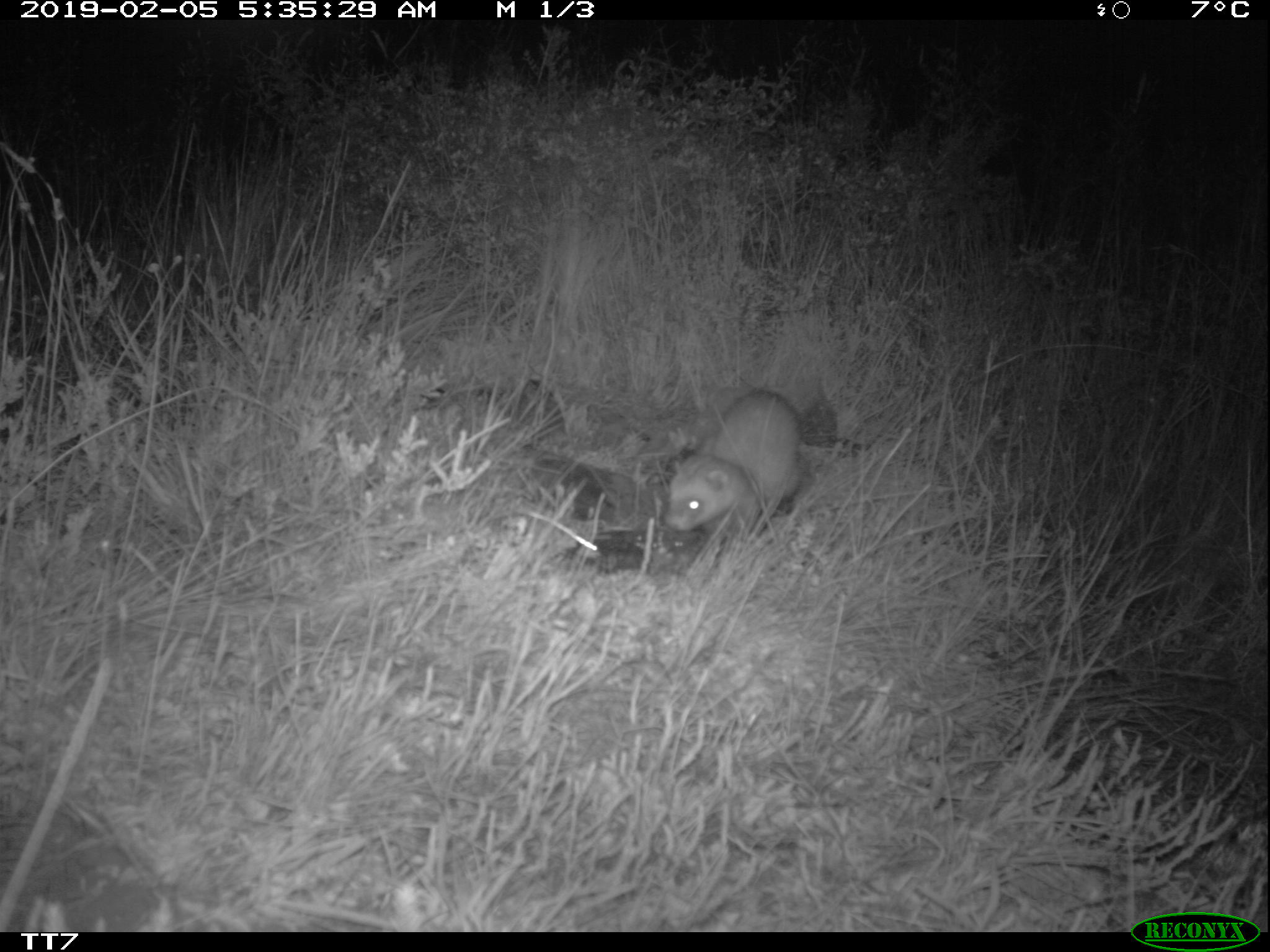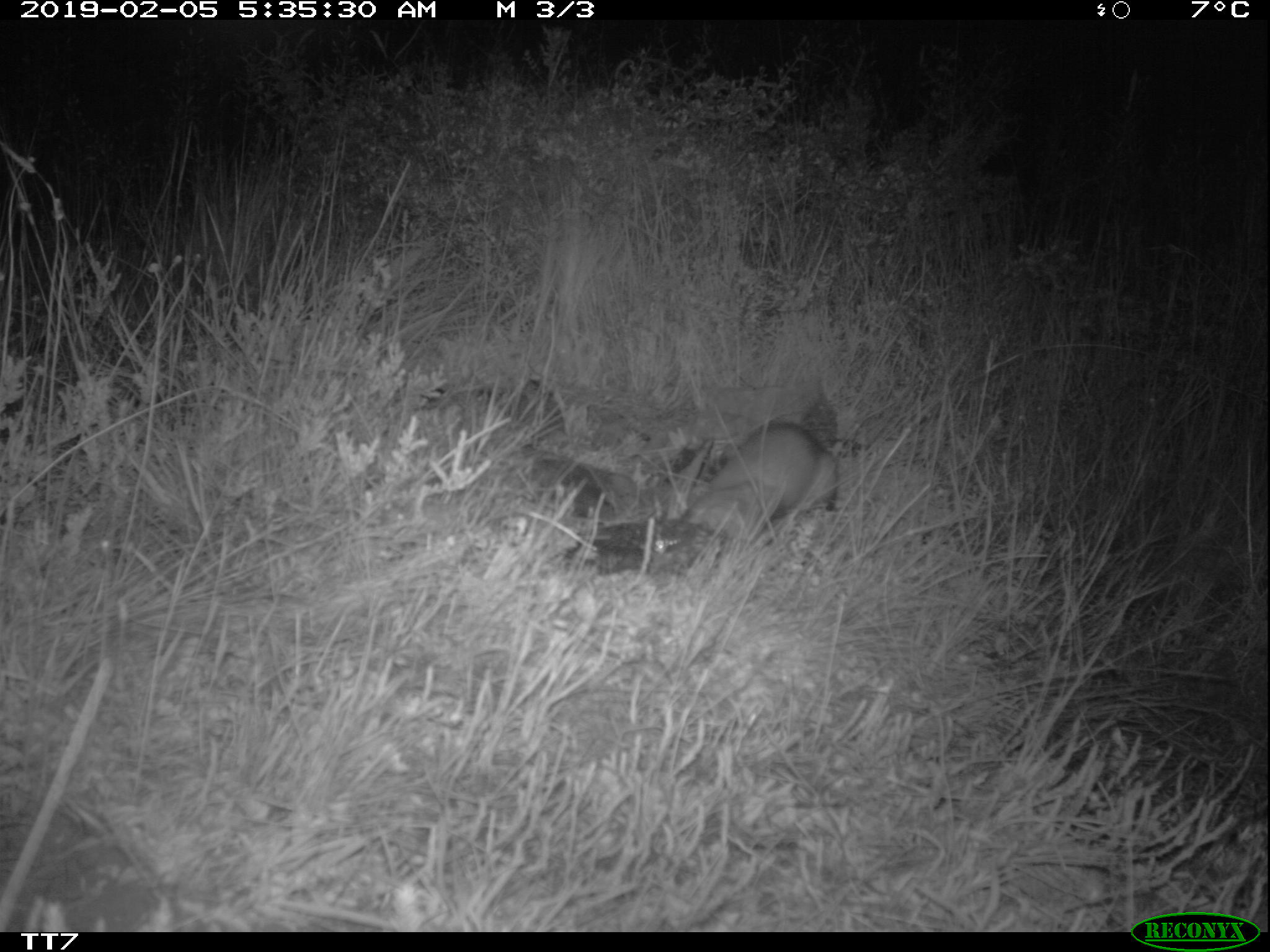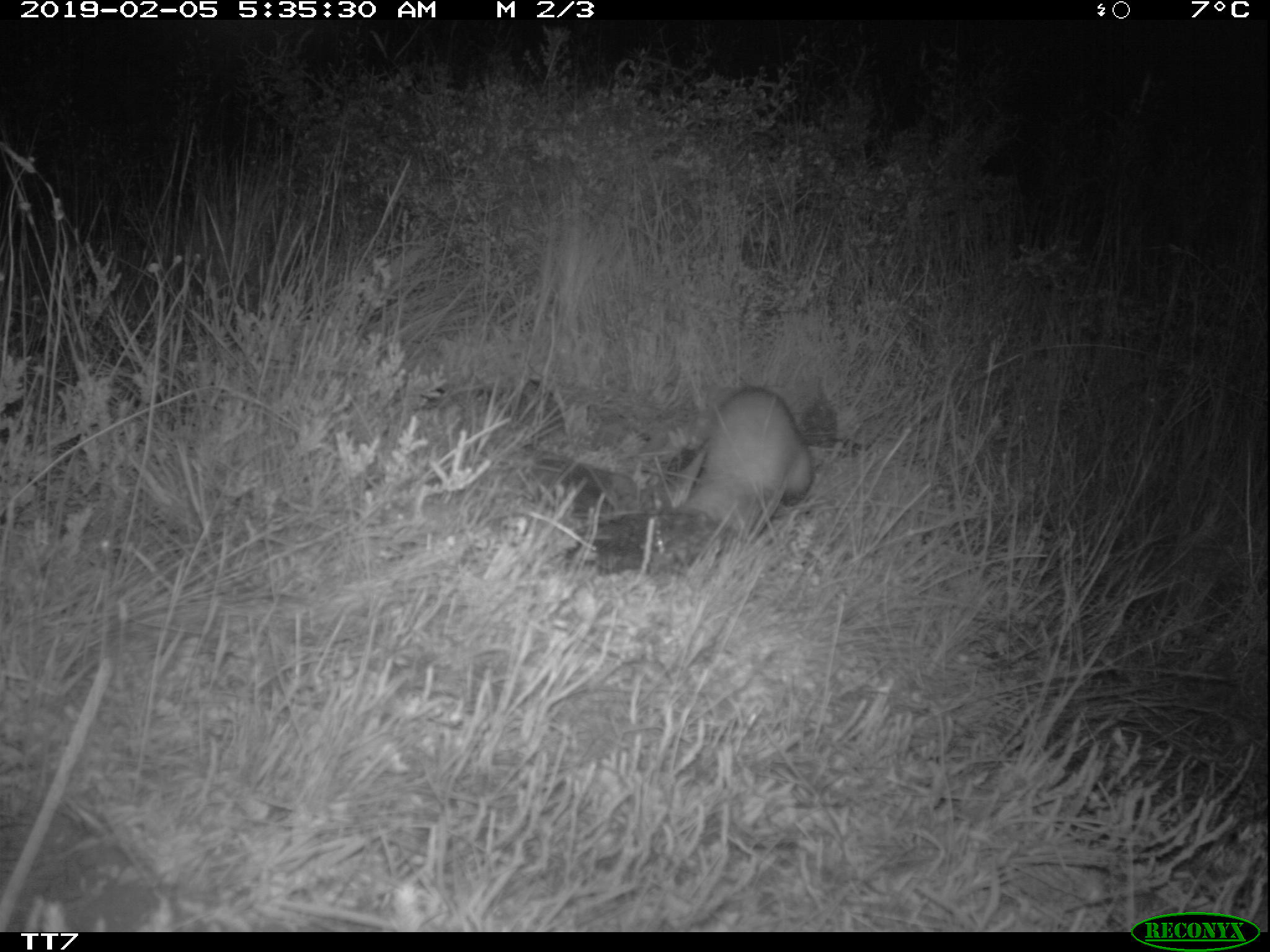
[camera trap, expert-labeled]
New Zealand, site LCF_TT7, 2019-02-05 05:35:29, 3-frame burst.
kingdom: Animalia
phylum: Chordata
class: Mammalia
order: Carnivora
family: Mustelidae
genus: Mustela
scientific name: Mustela furo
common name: ferret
Ferret (Mustela furo).